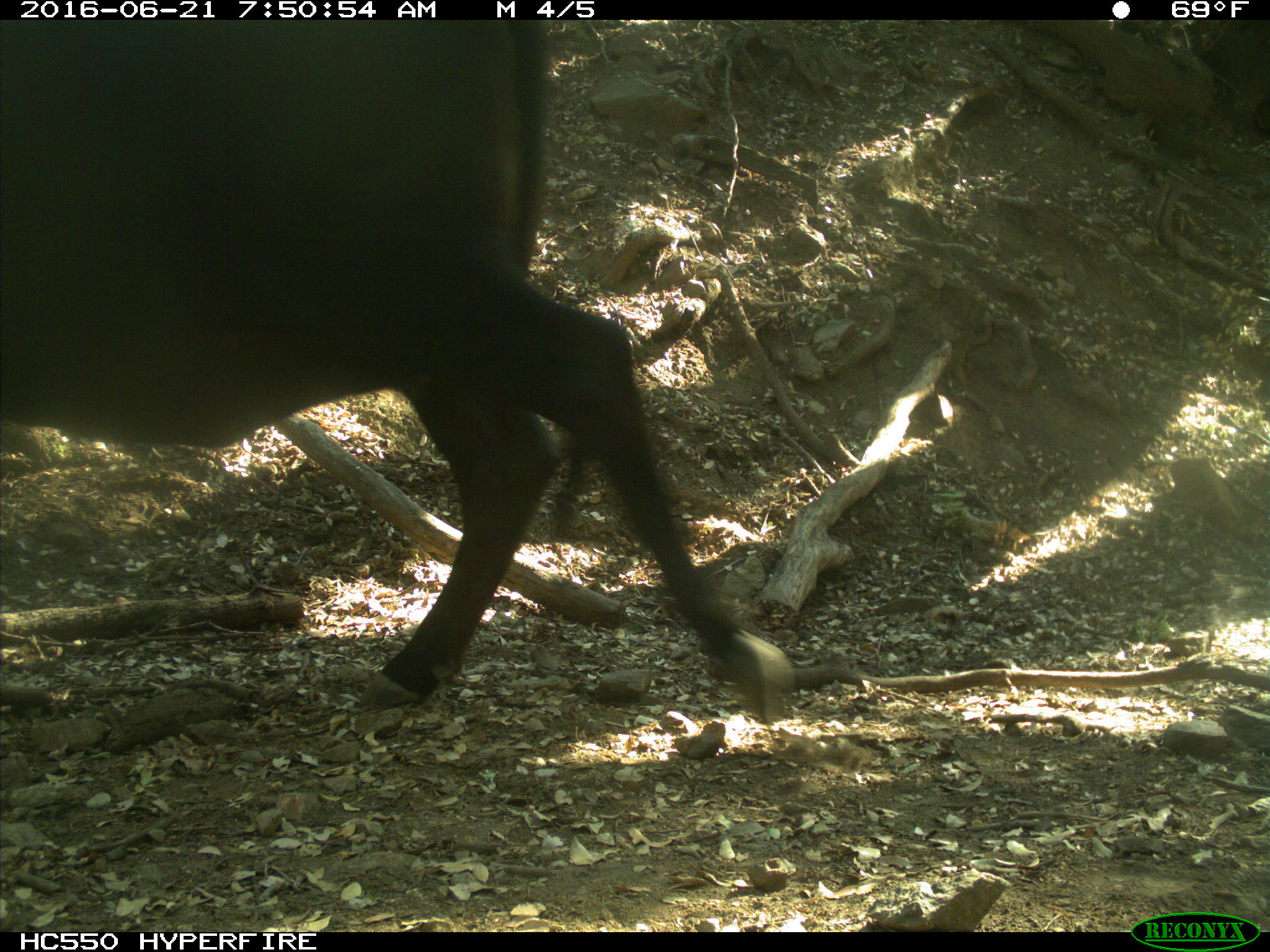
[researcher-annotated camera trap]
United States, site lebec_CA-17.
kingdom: Animalia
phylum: Chordata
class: Mammalia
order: Artiodactyla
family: Bovidae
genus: Bos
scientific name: Bos taurus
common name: domestic cow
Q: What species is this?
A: Bos taurus (domestic cow).